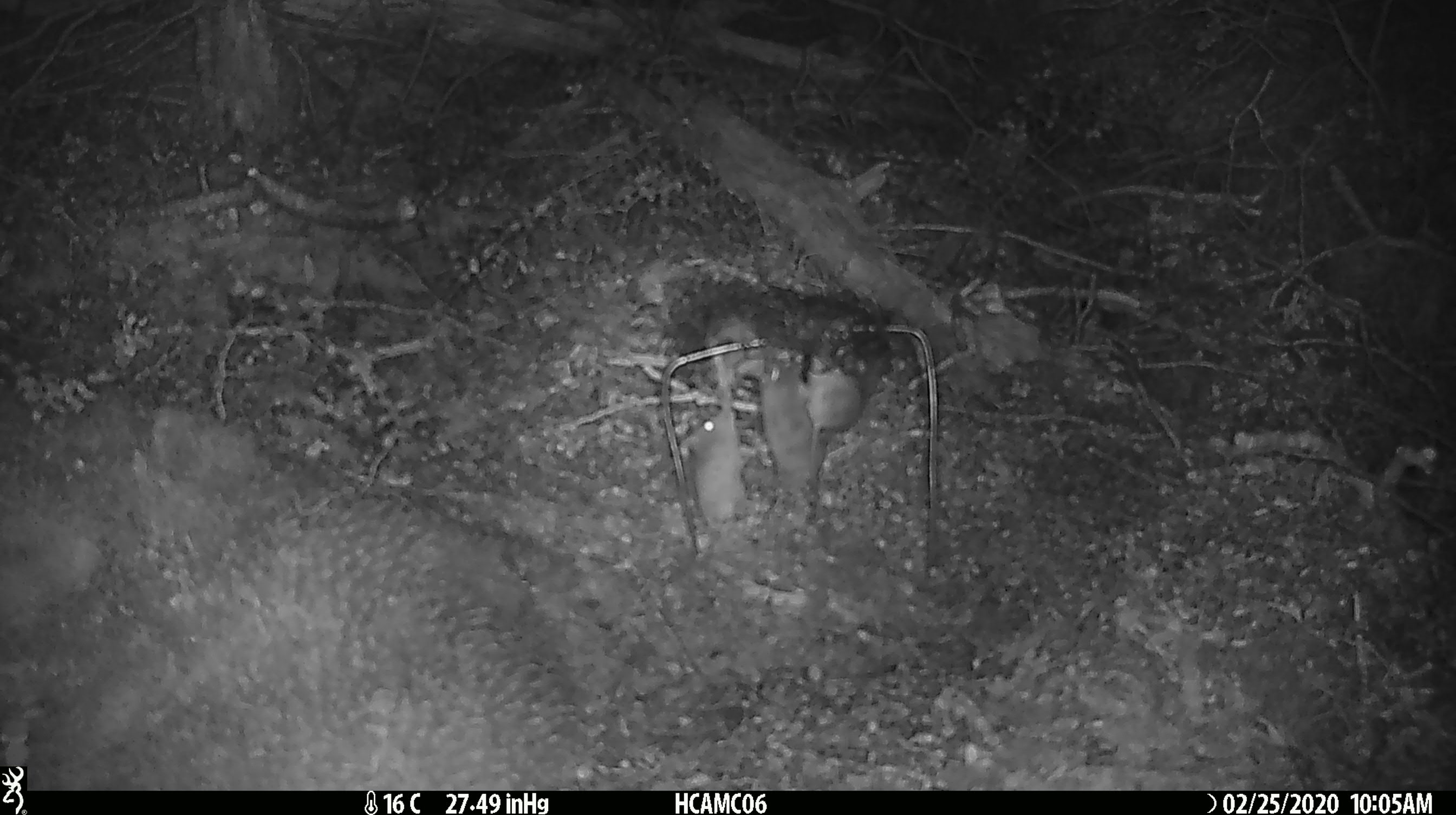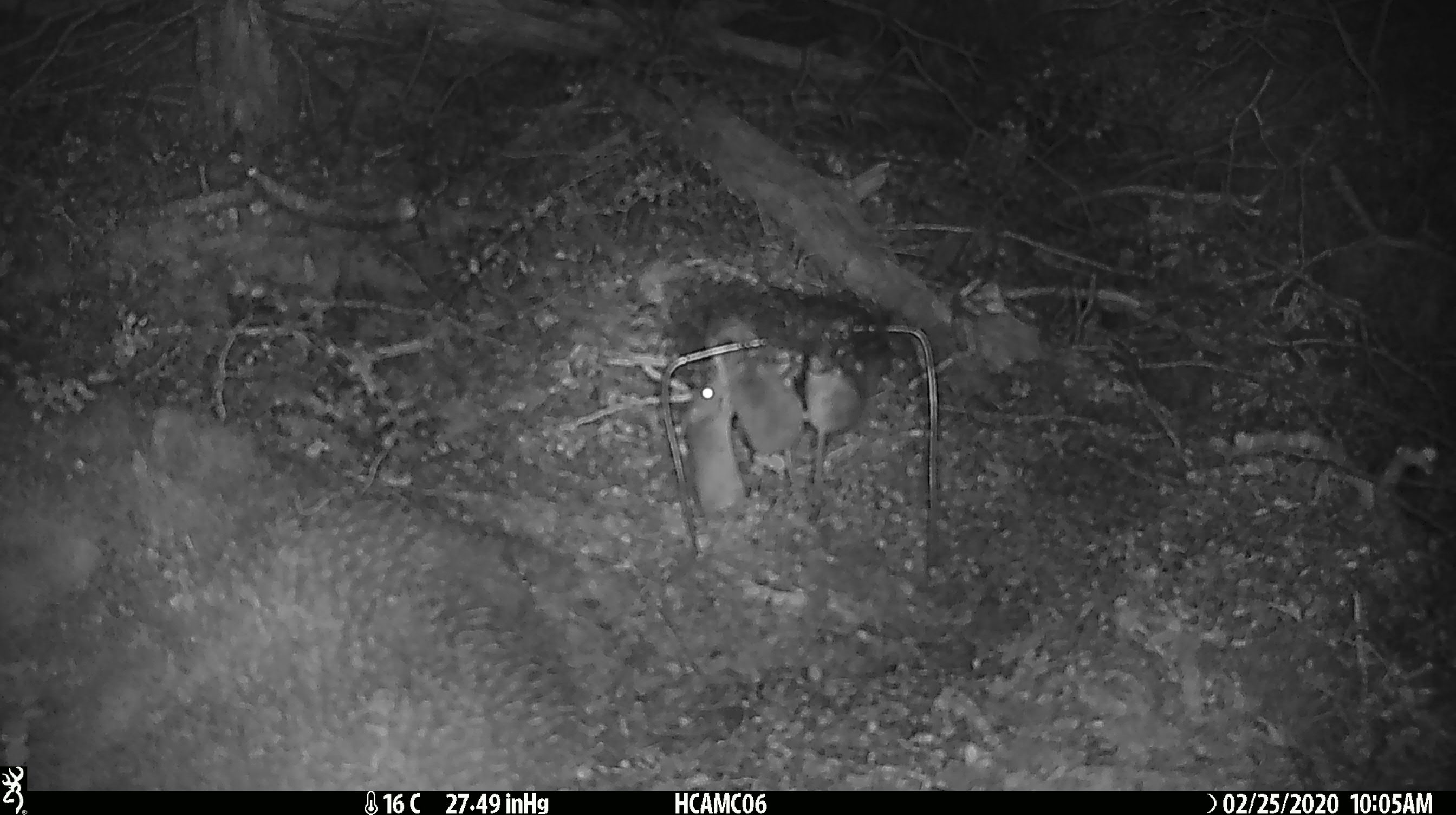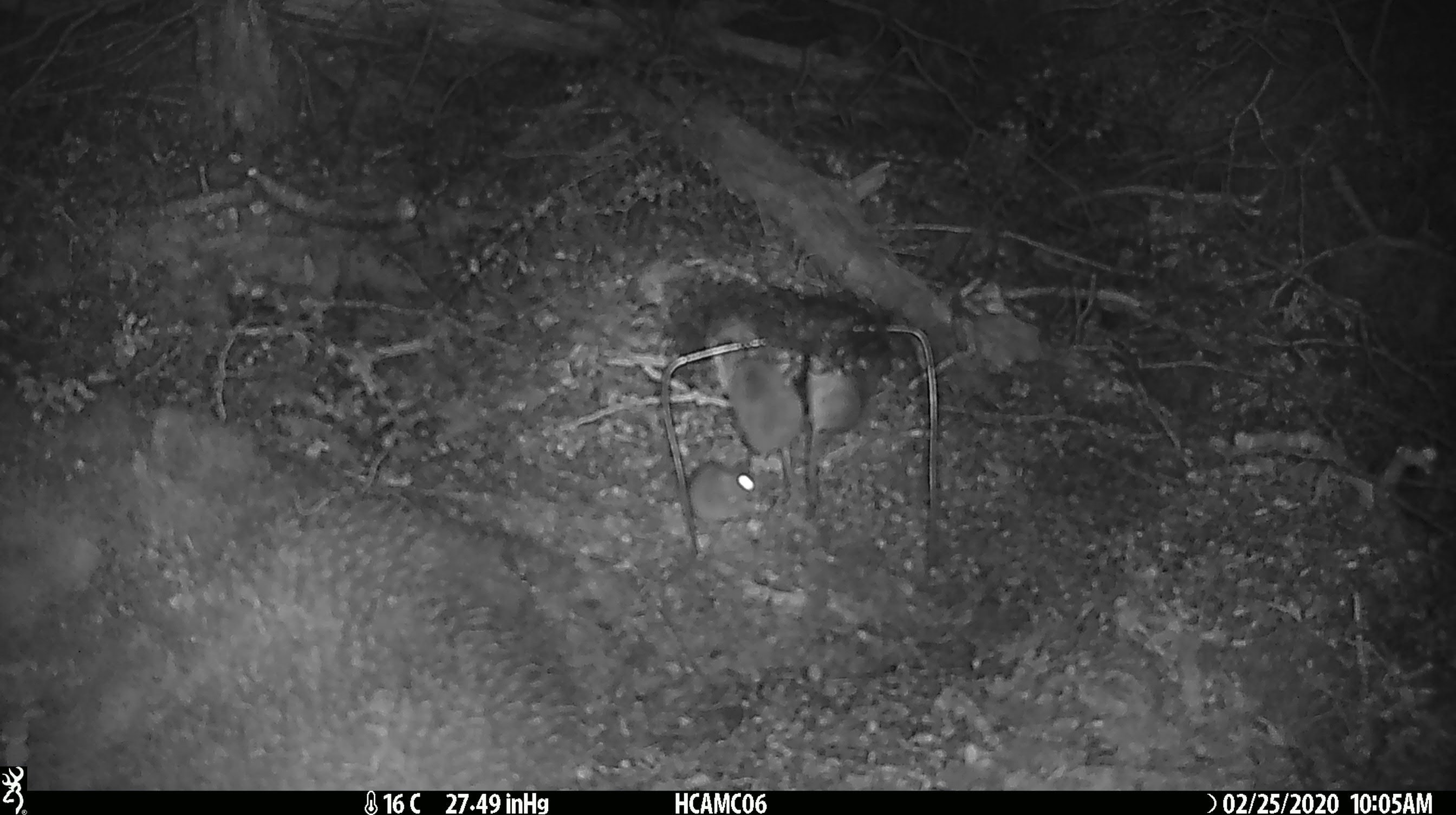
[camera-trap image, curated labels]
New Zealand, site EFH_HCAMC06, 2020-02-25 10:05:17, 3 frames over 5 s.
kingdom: Animalia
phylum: Chordata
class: Mammalia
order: Rodentia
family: Muridae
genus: Mus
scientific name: Mus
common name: mouse